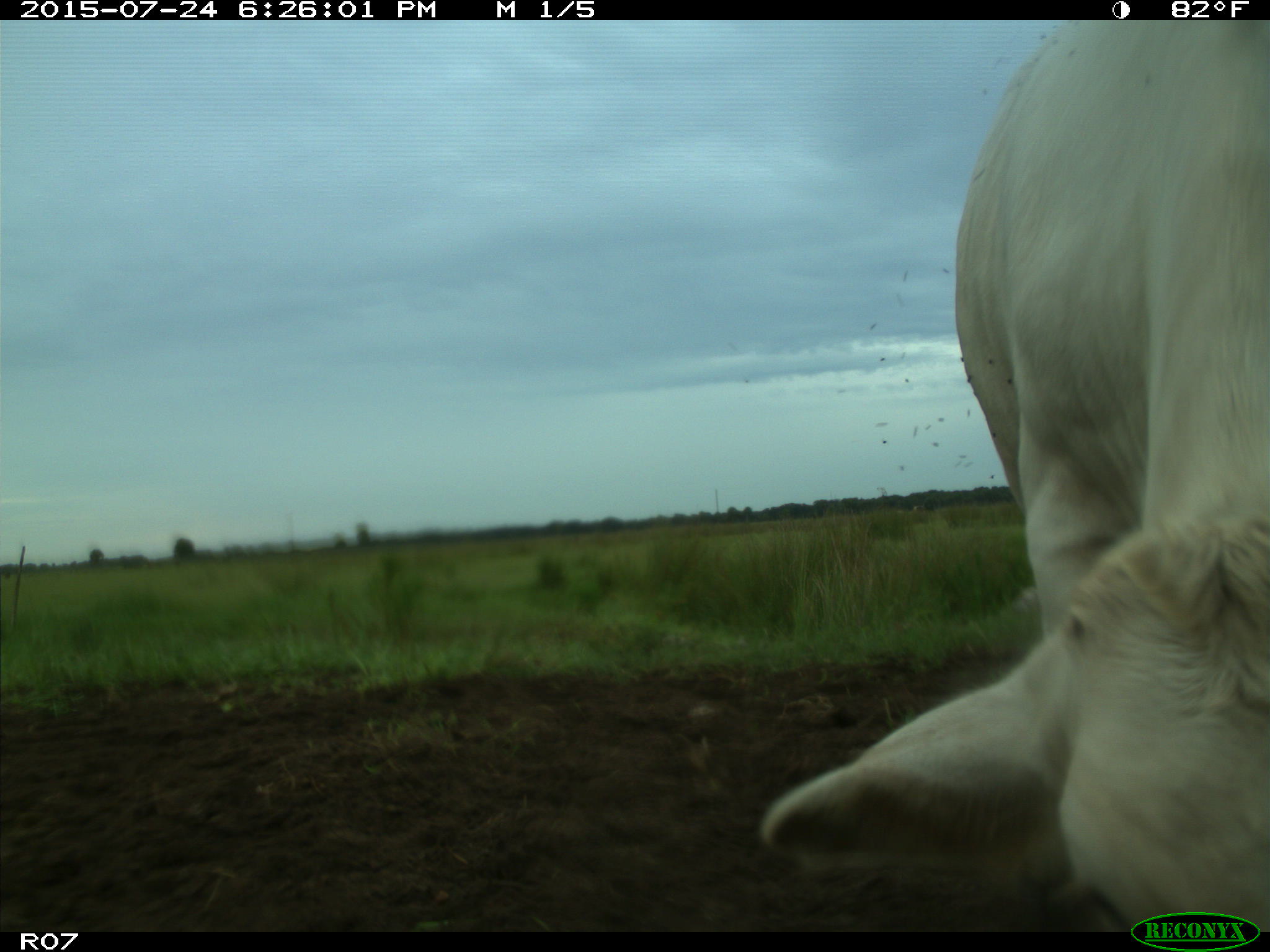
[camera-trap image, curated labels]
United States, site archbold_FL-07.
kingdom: Animalia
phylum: Chordata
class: Mammalia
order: Artiodactyla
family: Bovidae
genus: Bos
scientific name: Bos taurus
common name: domestic cow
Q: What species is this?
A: Bos taurus (domestic cow).